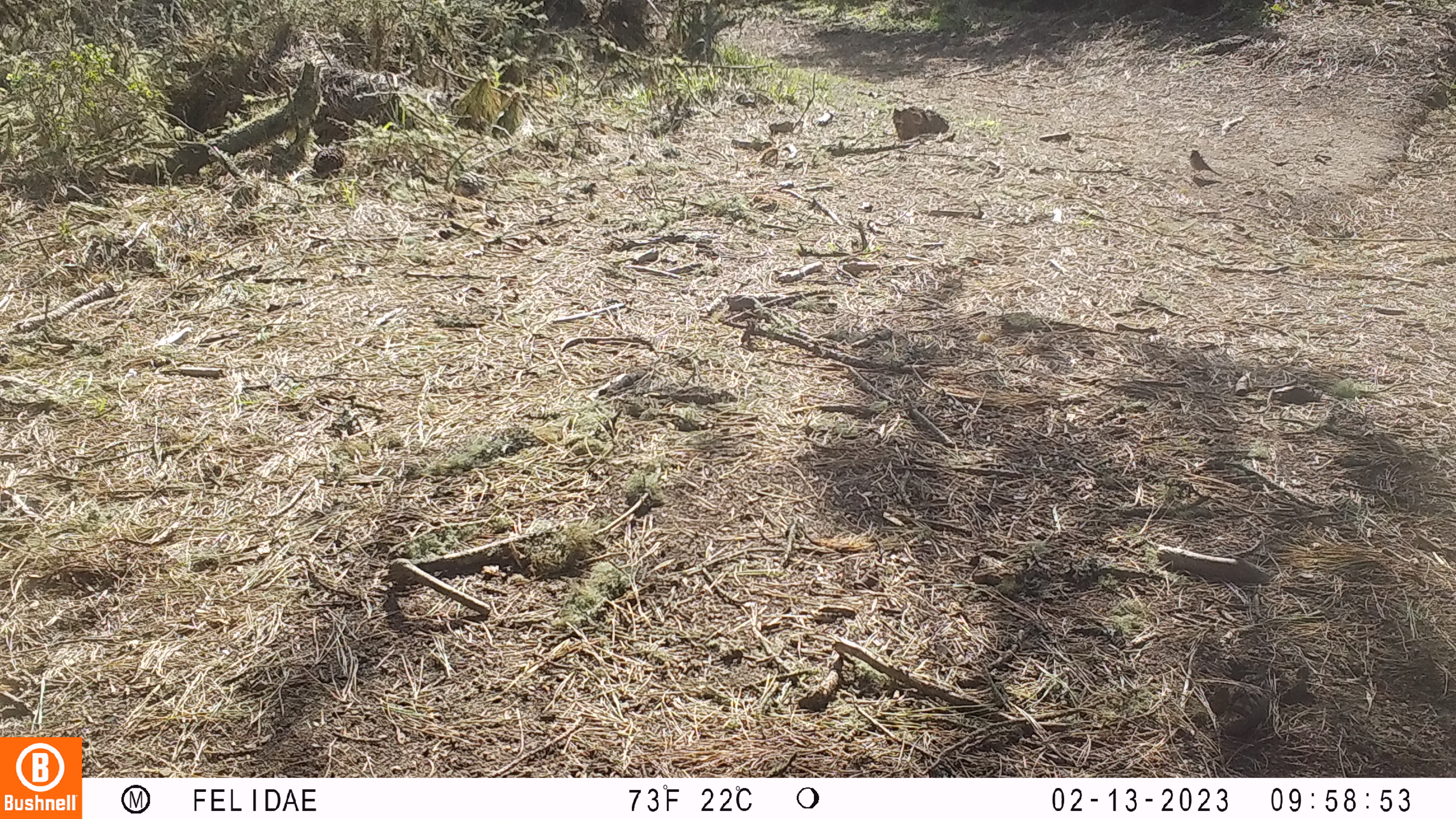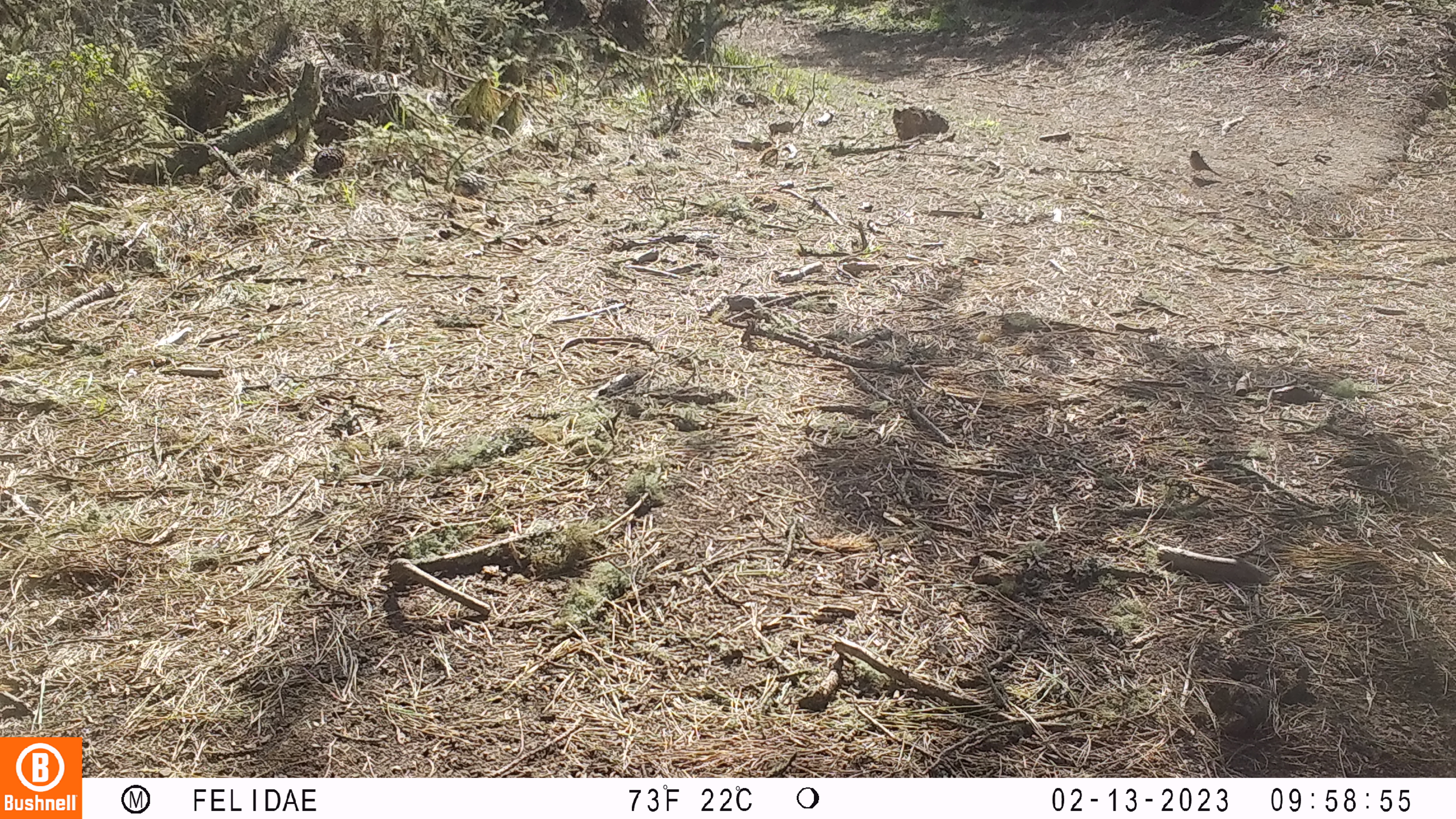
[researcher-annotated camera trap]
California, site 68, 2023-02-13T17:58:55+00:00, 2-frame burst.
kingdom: Animalia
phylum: Chordata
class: Aves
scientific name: Aves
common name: bird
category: unknown bird